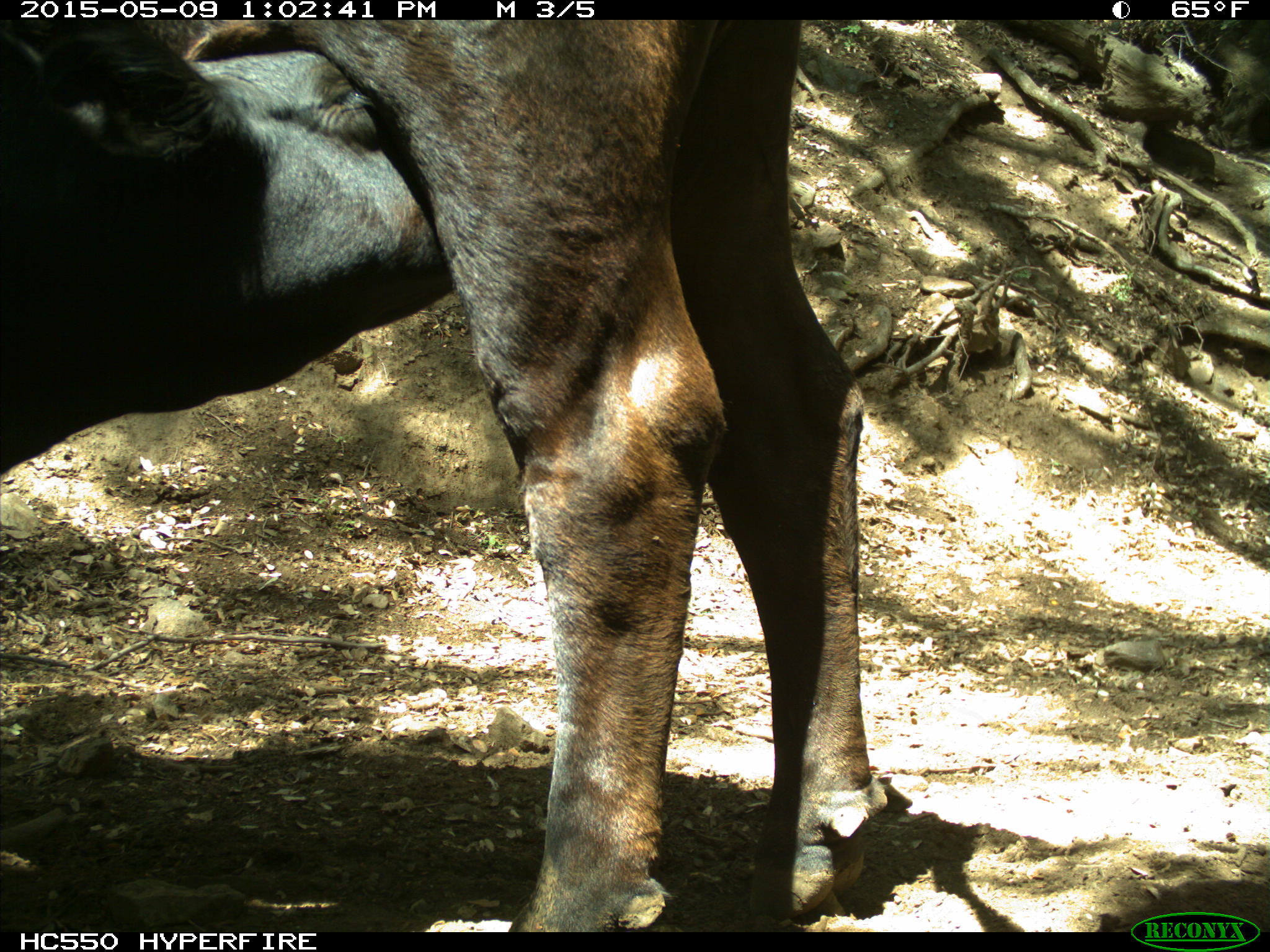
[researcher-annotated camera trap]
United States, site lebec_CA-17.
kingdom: Animalia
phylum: Chordata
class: Mammalia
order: Artiodactyla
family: Bovidae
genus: Bos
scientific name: Bos taurus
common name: domestic cow